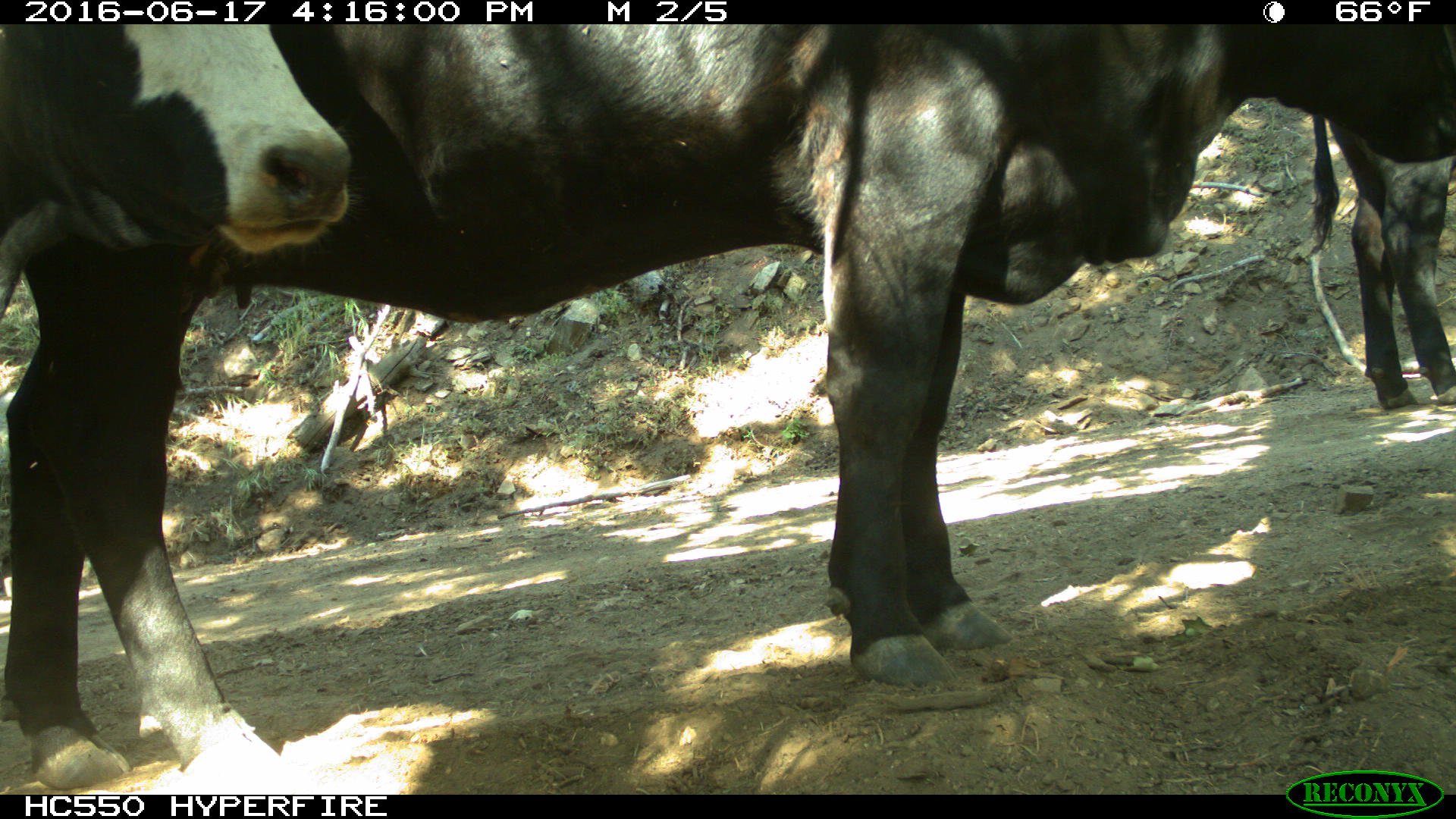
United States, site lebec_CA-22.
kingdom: Animalia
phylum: Chordata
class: Mammalia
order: Artiodactyla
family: Bovidae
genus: Bos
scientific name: Bos taurus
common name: domestic cow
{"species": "Bos taurus (domestic cow)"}